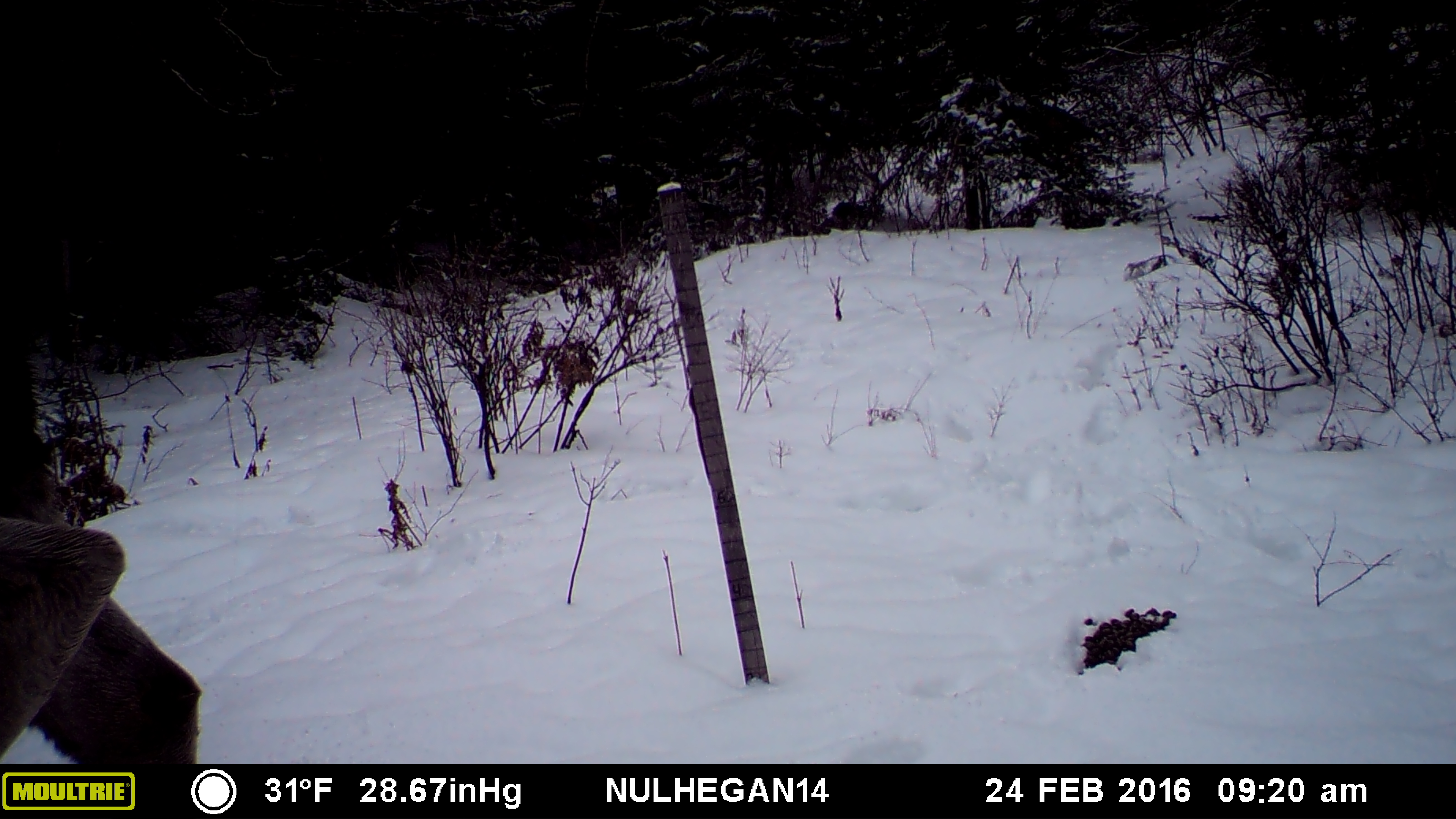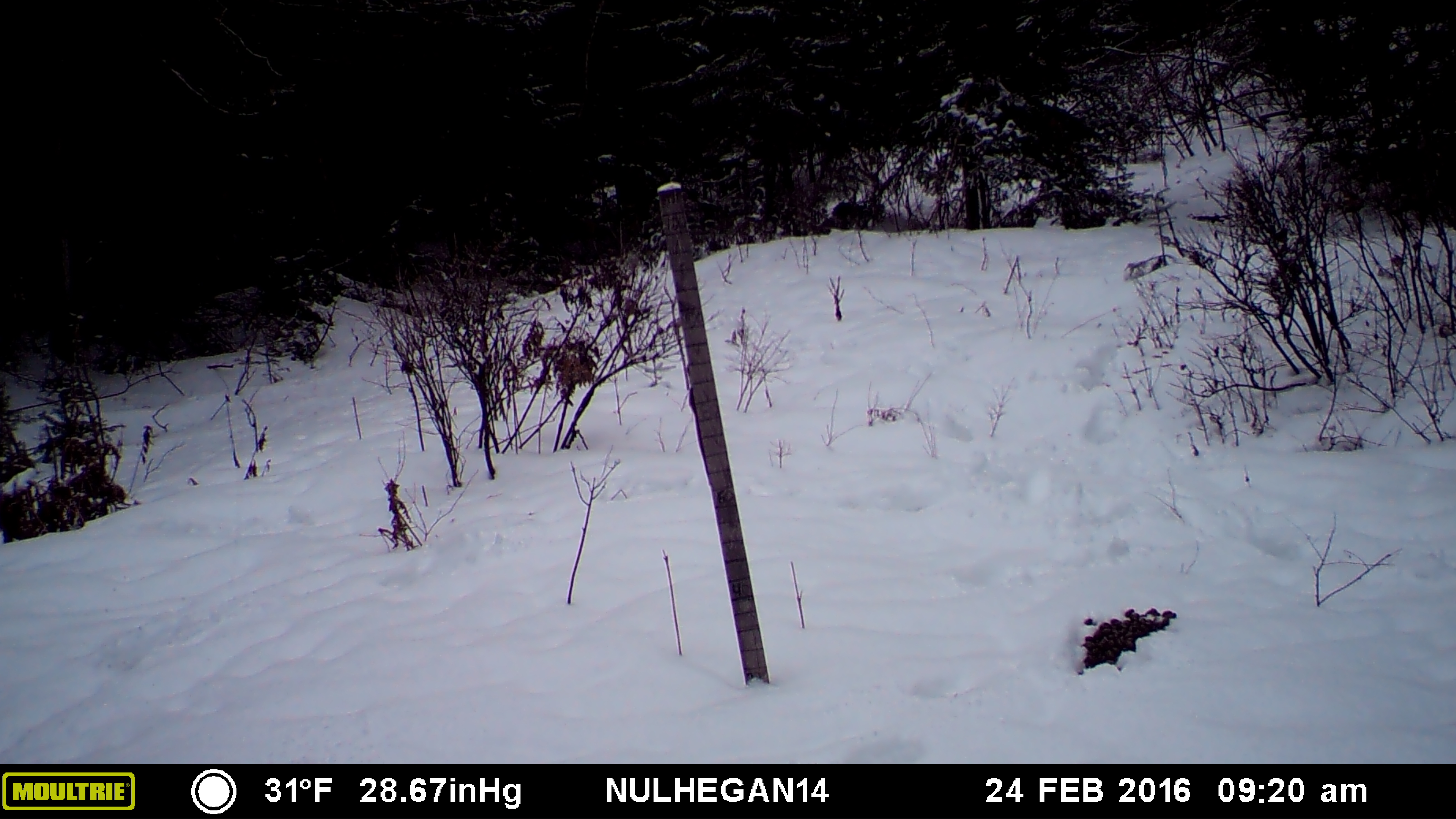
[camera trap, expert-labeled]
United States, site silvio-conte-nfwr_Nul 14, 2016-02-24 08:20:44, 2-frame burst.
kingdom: Animalia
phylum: Chordata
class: Mammalia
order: Artiodactyla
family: Cervidae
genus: Alces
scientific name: Alces alces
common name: moose